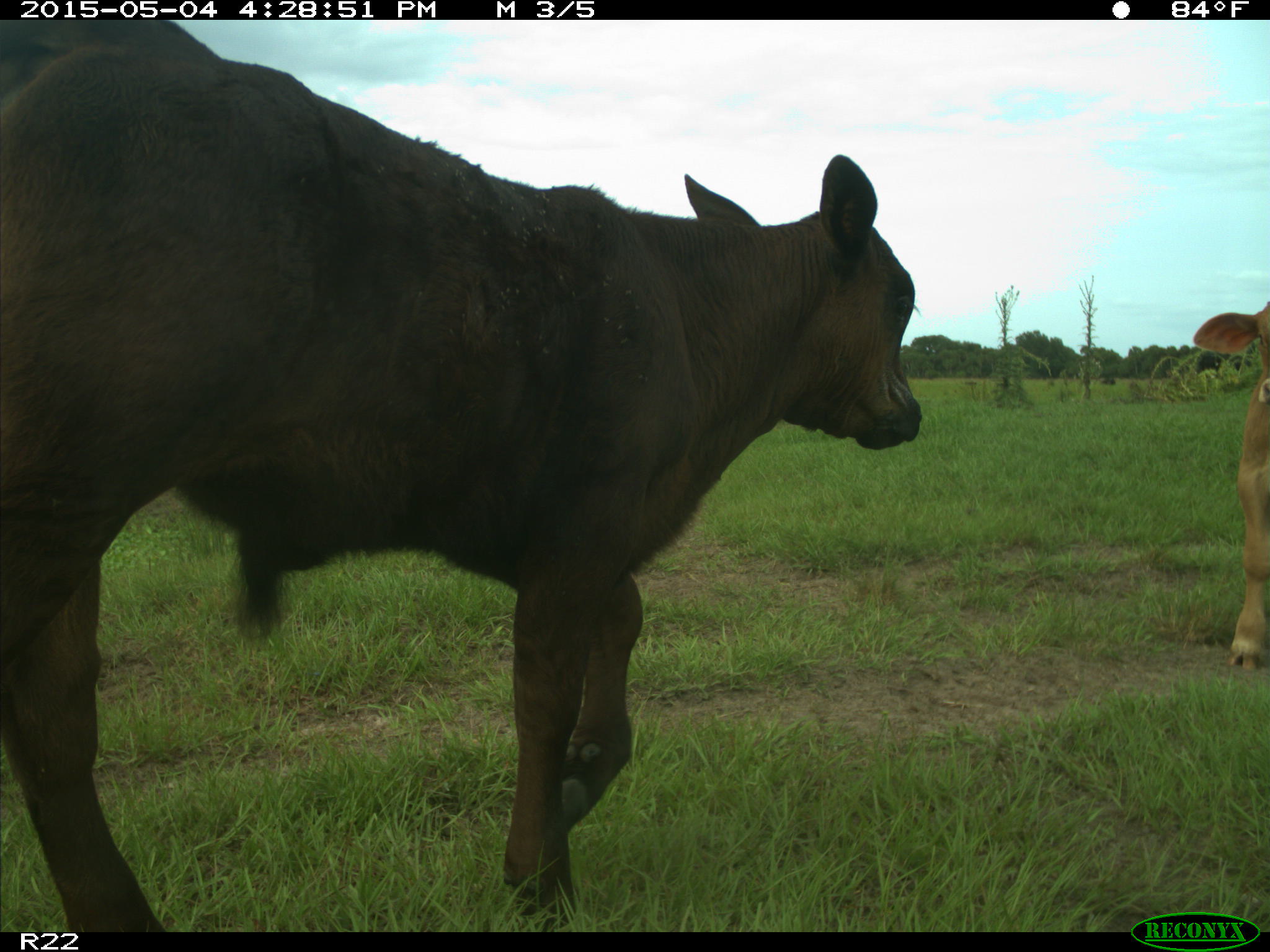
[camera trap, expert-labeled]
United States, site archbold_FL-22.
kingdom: Animalia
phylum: Chordata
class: Mammalia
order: Artiodactyla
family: Bovidae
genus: Bos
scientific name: Bos taurus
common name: domestic cow